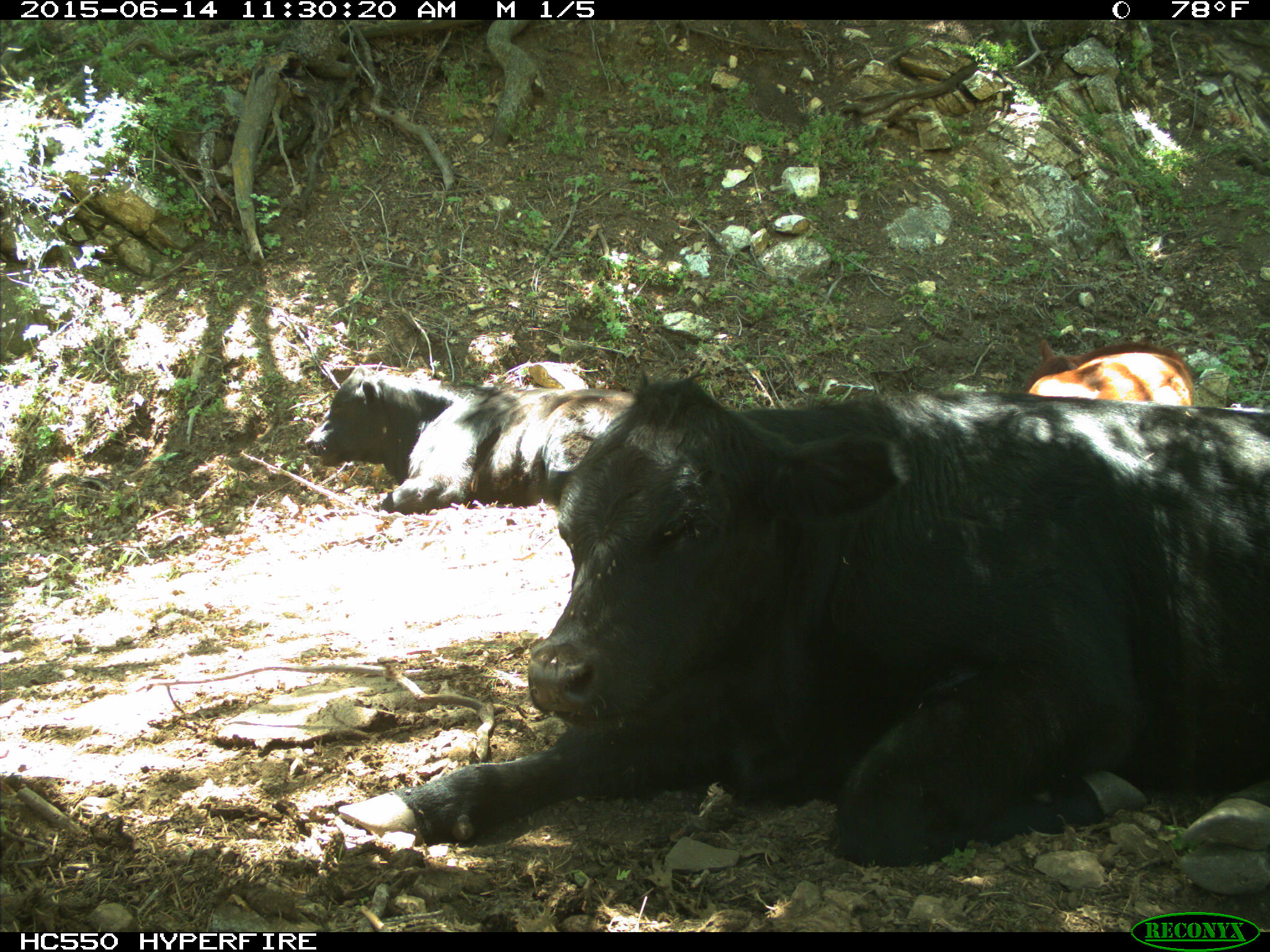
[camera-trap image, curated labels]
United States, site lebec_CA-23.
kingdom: Animalia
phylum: Chordata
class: Mammalia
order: Artiodactyla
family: Bovidae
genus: Bos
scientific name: Bos taurus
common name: domestic cow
Bos taurus (domestic cow).